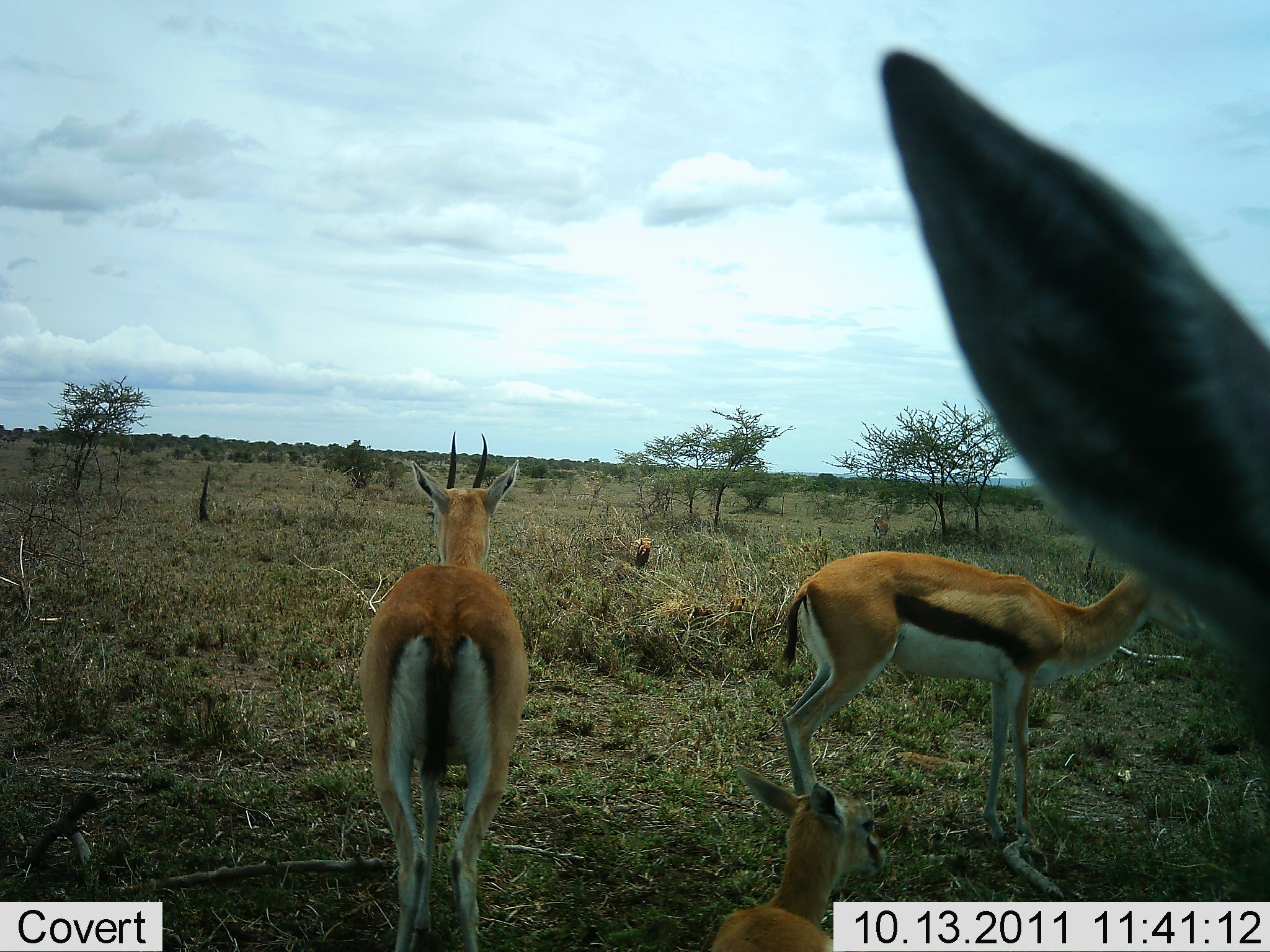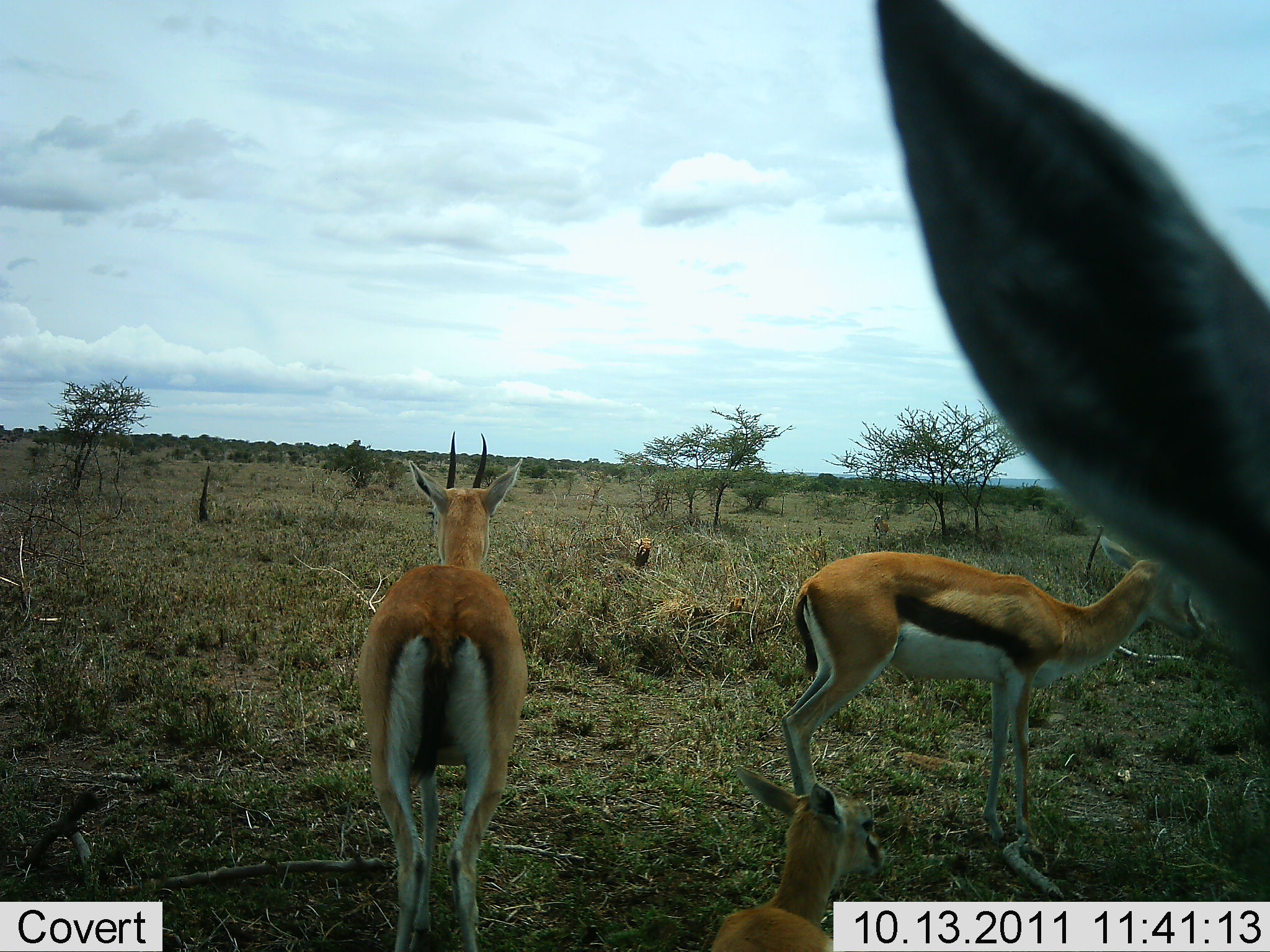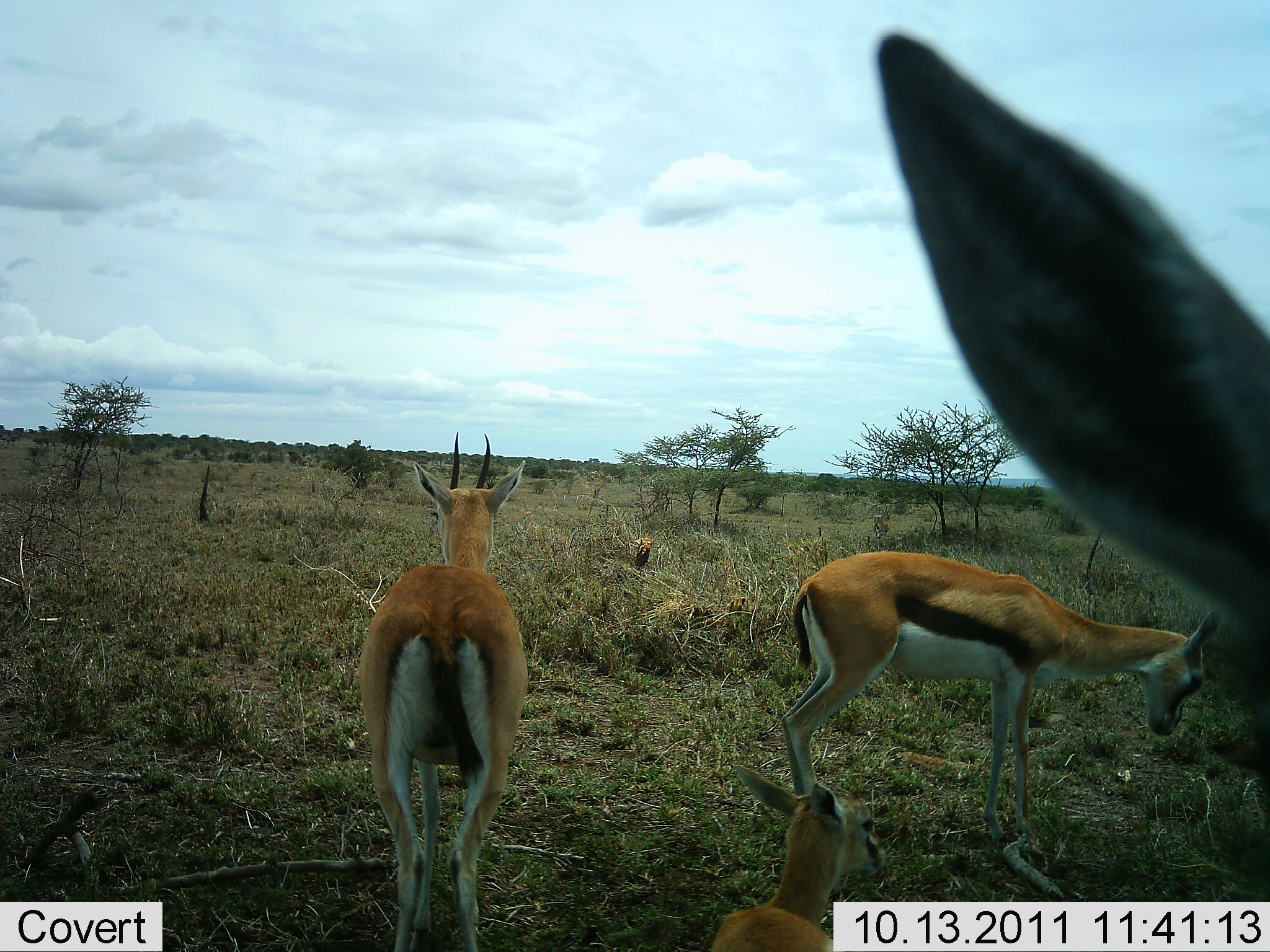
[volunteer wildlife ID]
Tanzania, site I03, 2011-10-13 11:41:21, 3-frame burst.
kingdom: Animalia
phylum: Chordata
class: Mammalia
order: Artiodactyla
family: Bovidae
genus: Eudorcas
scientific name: Eudorcas thomsonii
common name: thomson's gazelle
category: gazellethomsons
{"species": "gazellethomsons (thomson's gazelle) (Eudorcas thomsonii)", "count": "4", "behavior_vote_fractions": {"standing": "90%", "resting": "60%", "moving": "0%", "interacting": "0%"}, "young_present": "20%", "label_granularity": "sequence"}